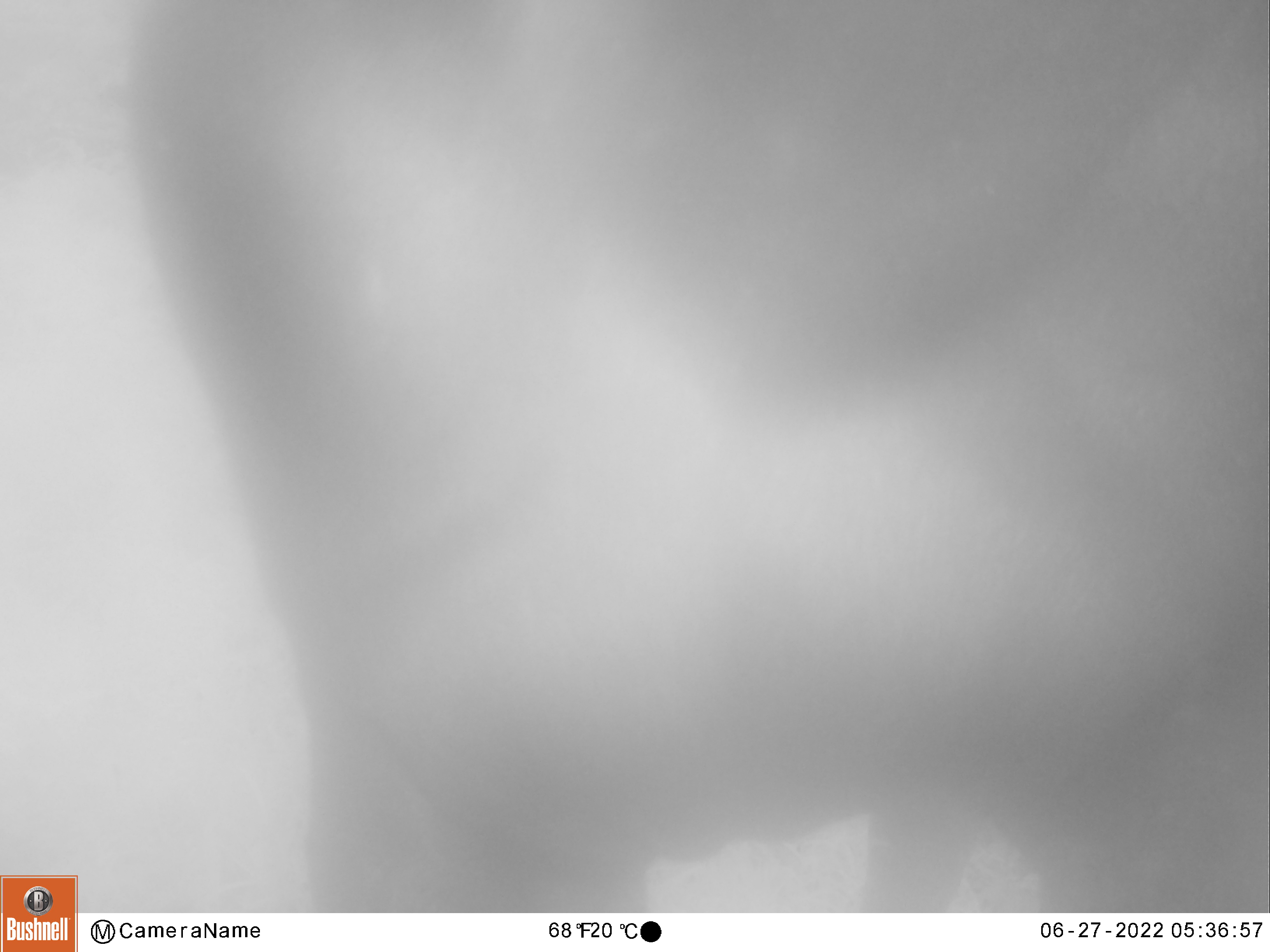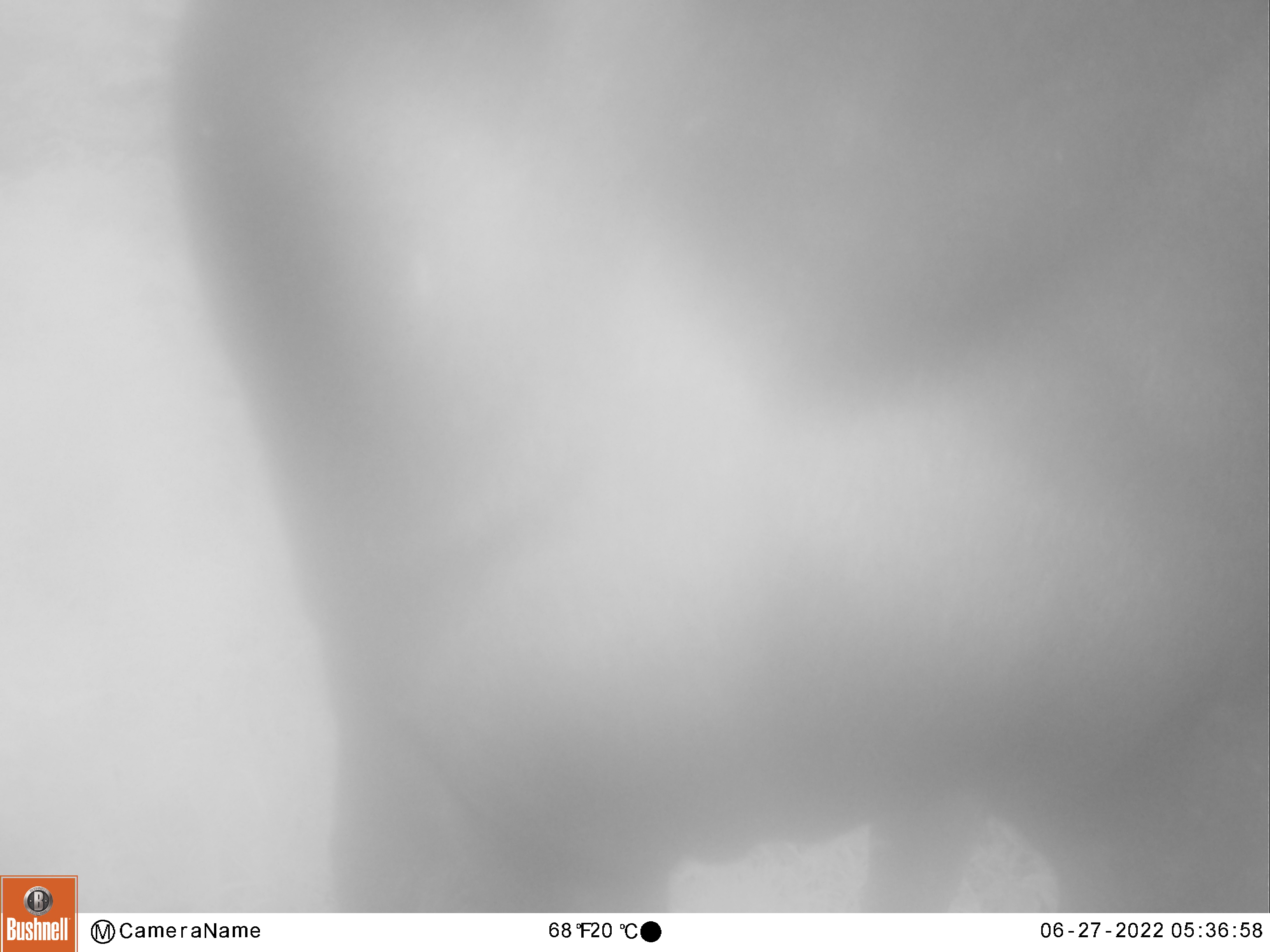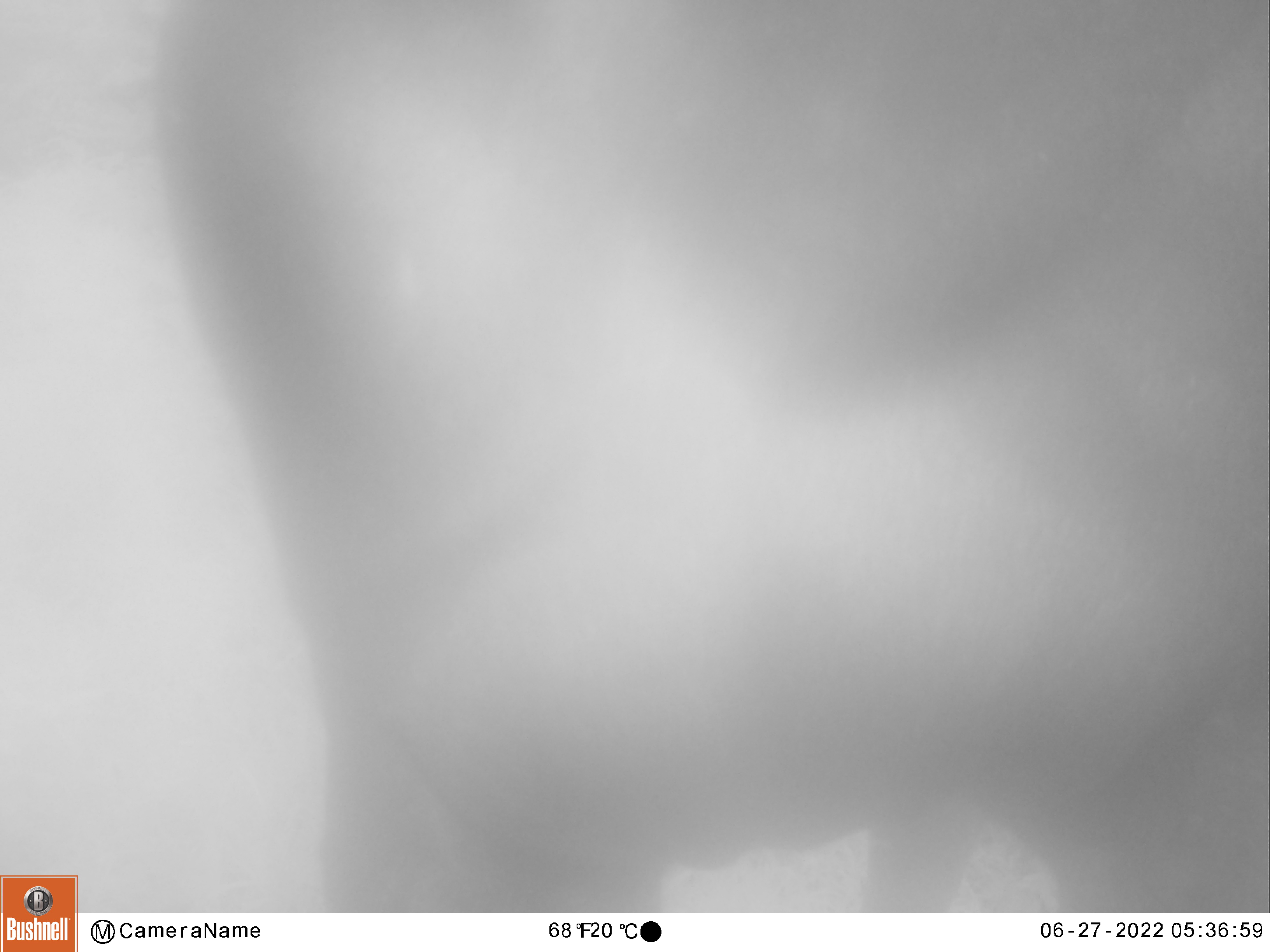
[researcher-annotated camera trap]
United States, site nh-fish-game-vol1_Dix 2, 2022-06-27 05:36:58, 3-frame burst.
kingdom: Animalia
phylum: Chordata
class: Mammalia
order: Artiodactyla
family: Cervidae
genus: Alces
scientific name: Alces alces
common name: moose